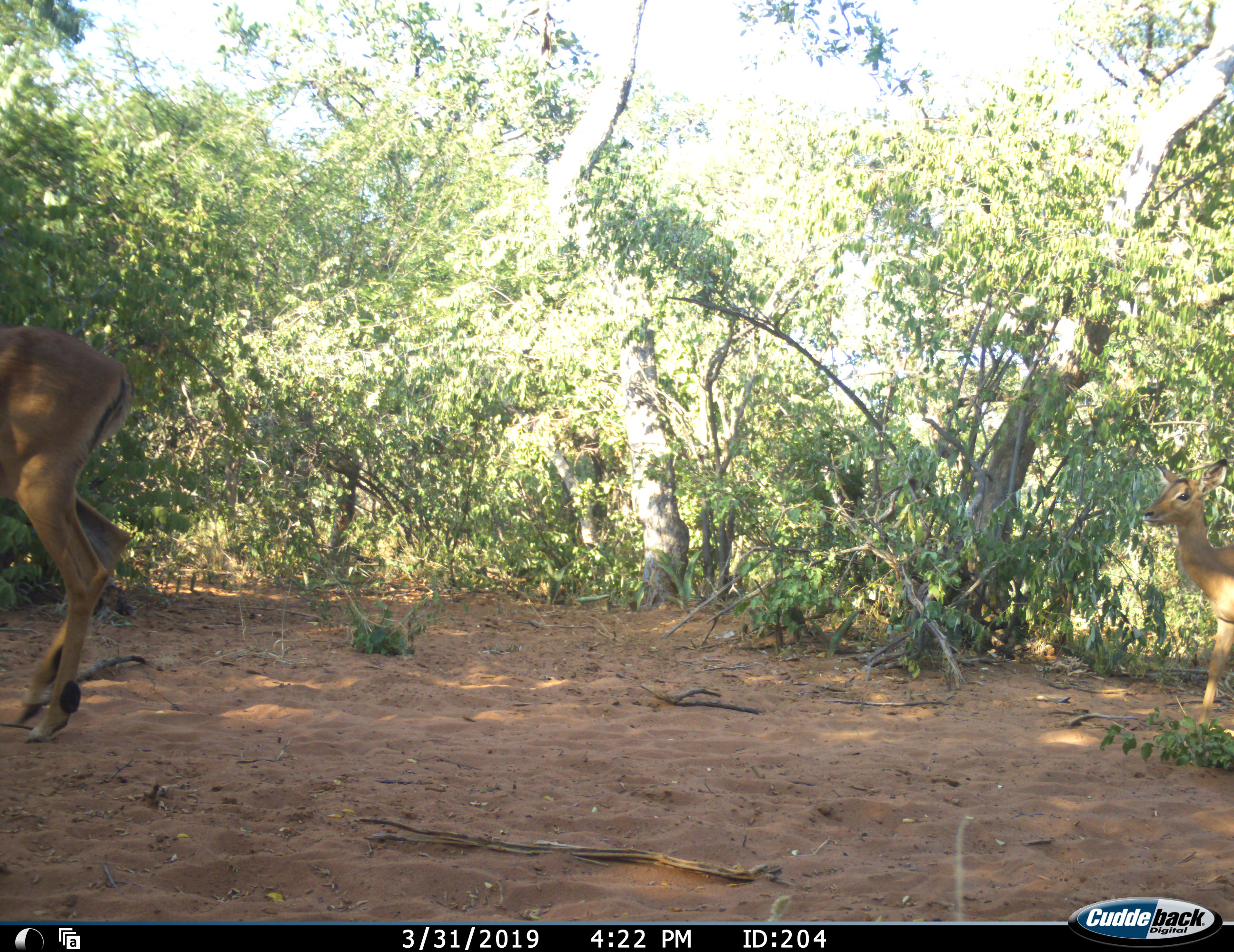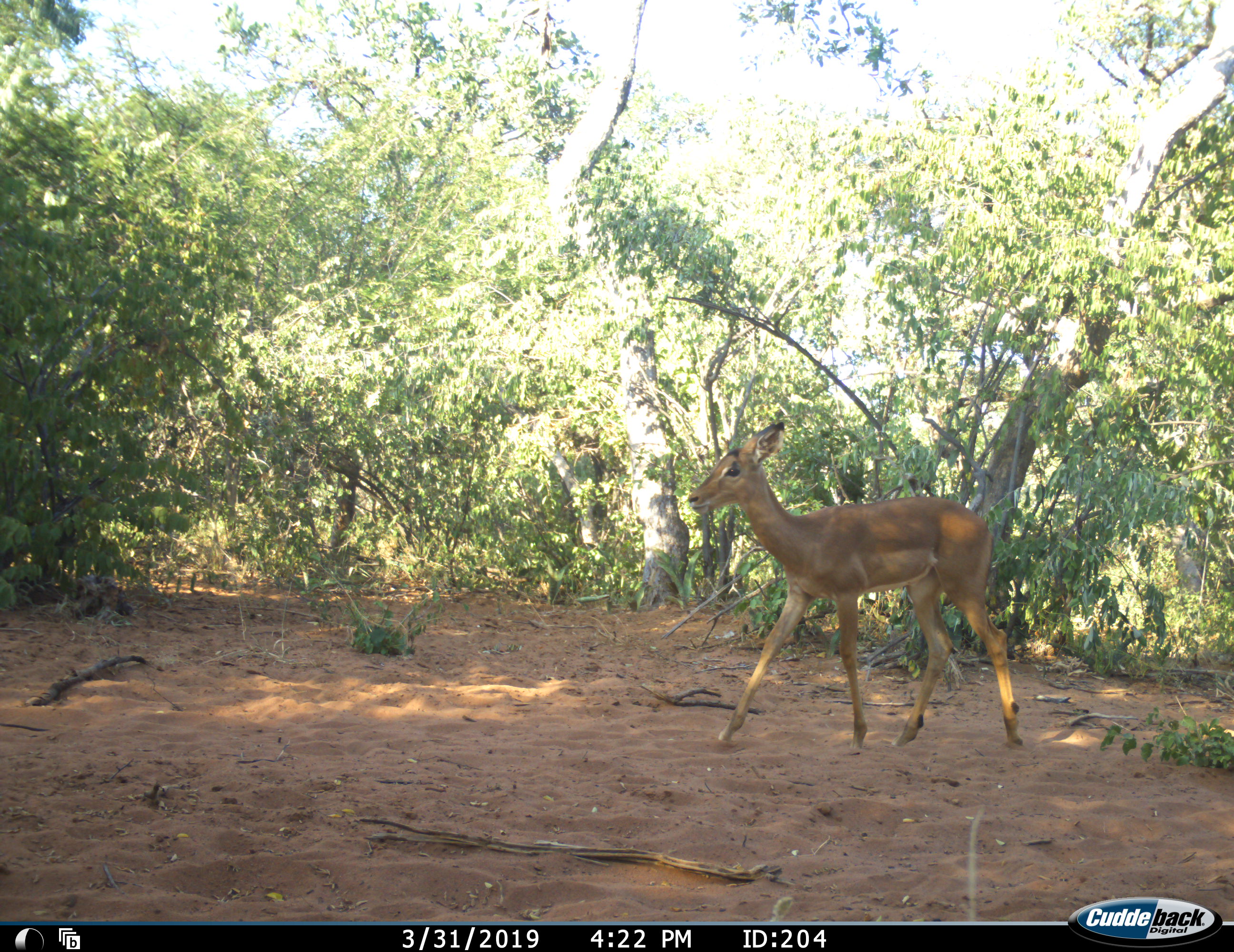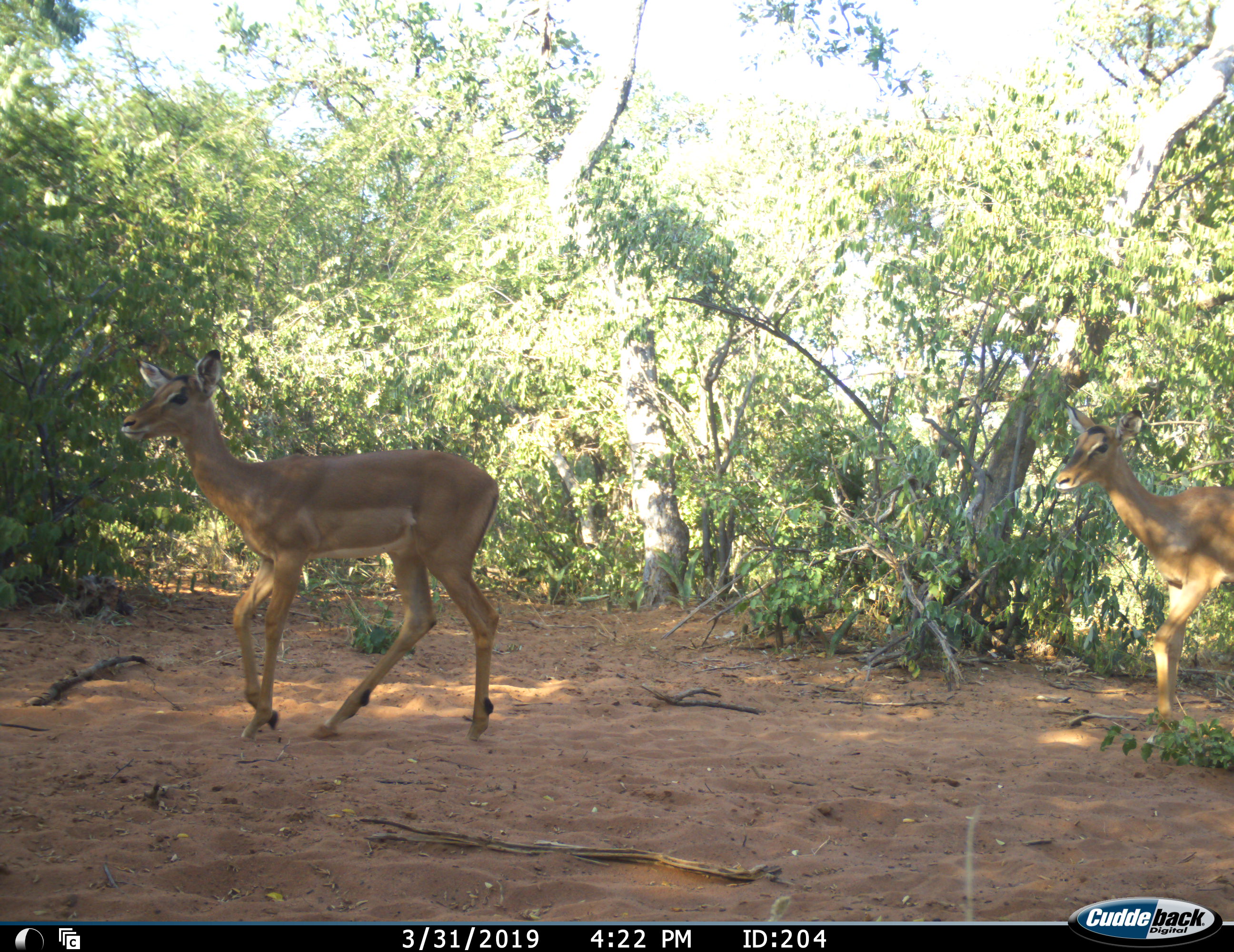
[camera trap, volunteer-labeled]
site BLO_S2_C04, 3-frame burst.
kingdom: Animalia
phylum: Chordata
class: Mammalia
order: Artiodactyla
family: Bovidae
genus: Aepyceros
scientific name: Aepyceros melampus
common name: impala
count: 3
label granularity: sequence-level